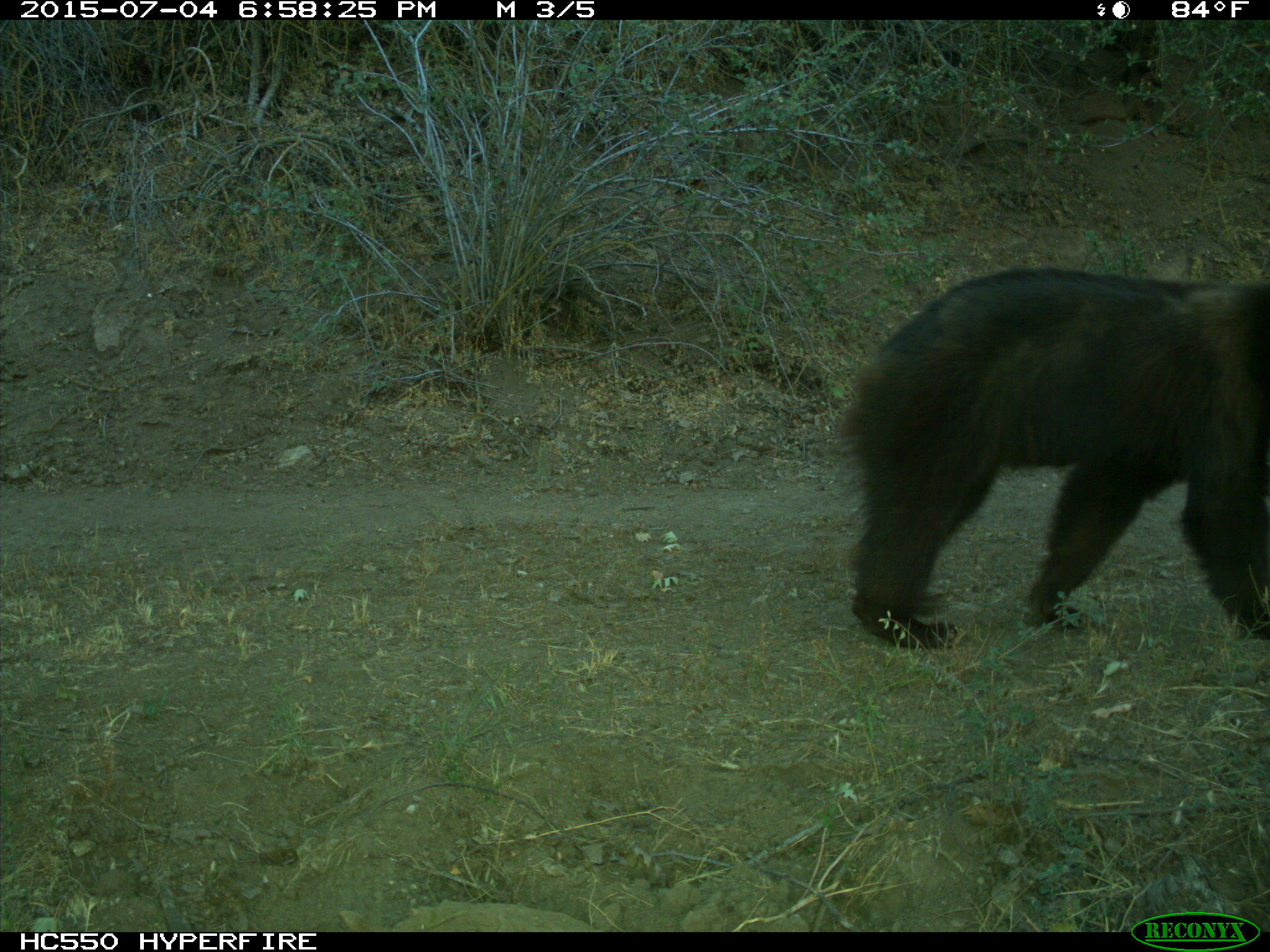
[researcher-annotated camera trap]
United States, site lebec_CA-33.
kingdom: Animalia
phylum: Chordata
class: Mammalia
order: Carnivora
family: Ursidae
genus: Ursus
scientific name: Ursus americanus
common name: american black bear